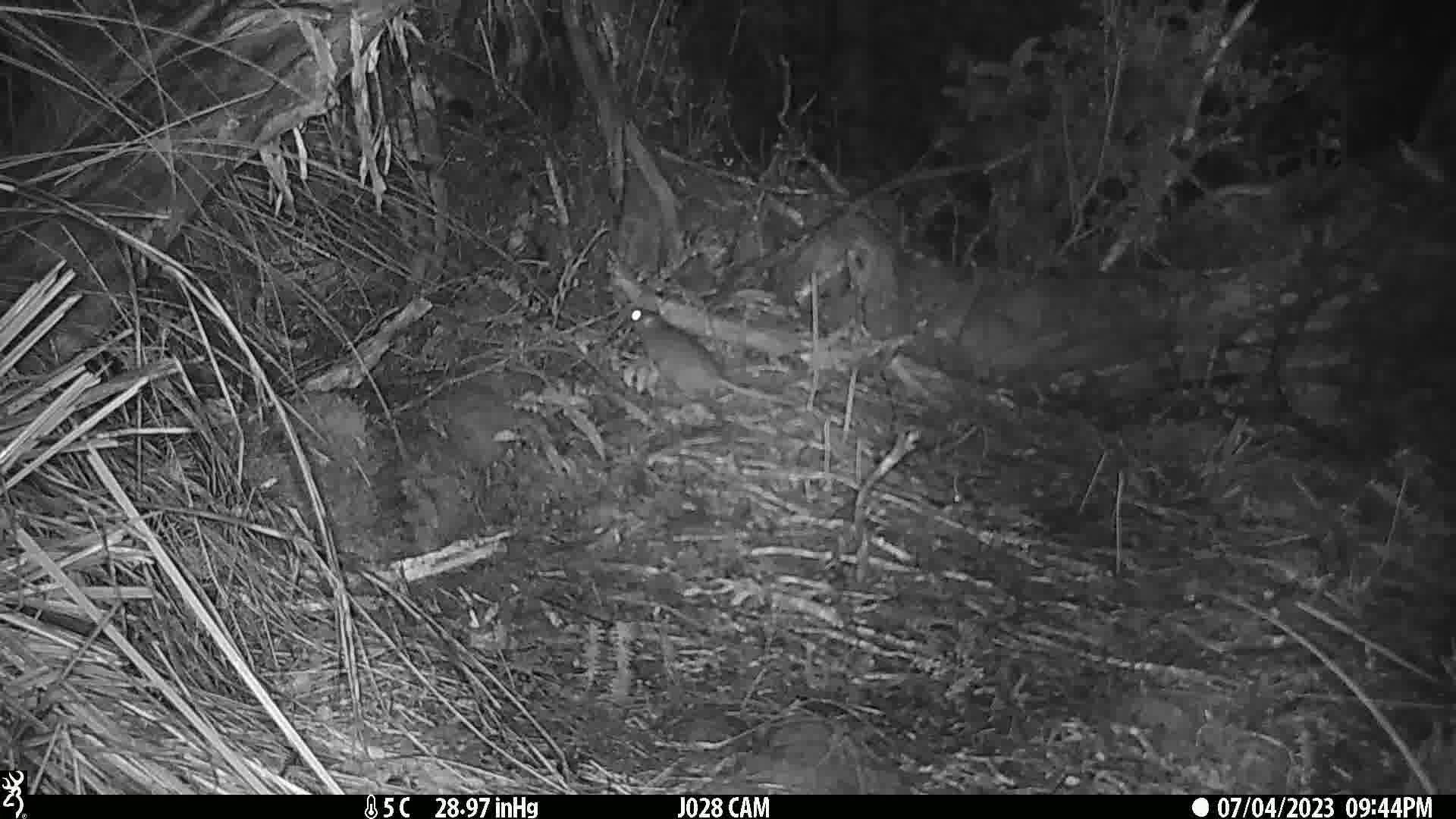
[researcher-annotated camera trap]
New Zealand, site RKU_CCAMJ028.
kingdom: Animalia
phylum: Chordata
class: Mammalia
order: Rodentia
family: Muridae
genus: Rattus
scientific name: Rattus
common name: rat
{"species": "rat (Rattus)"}